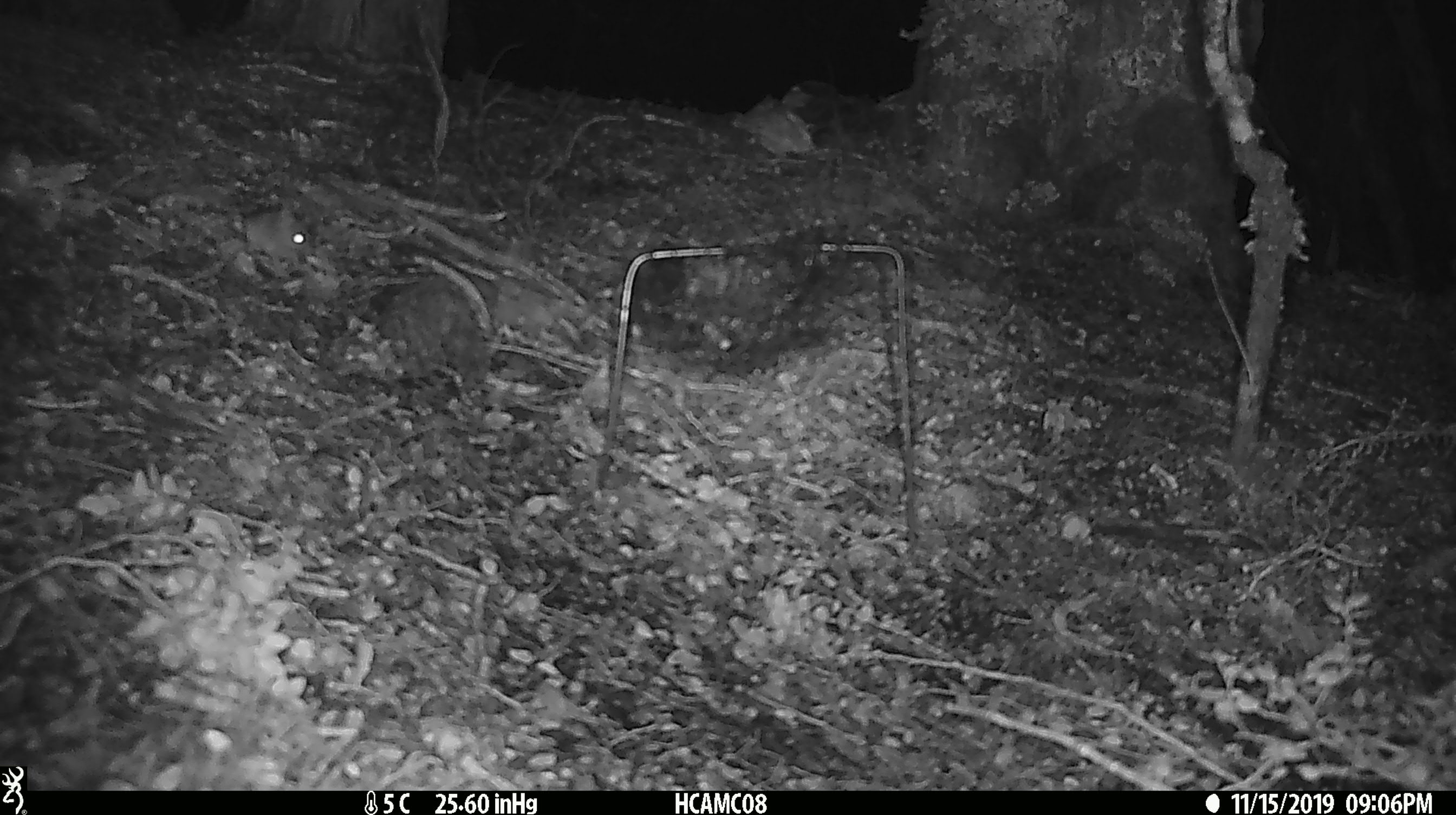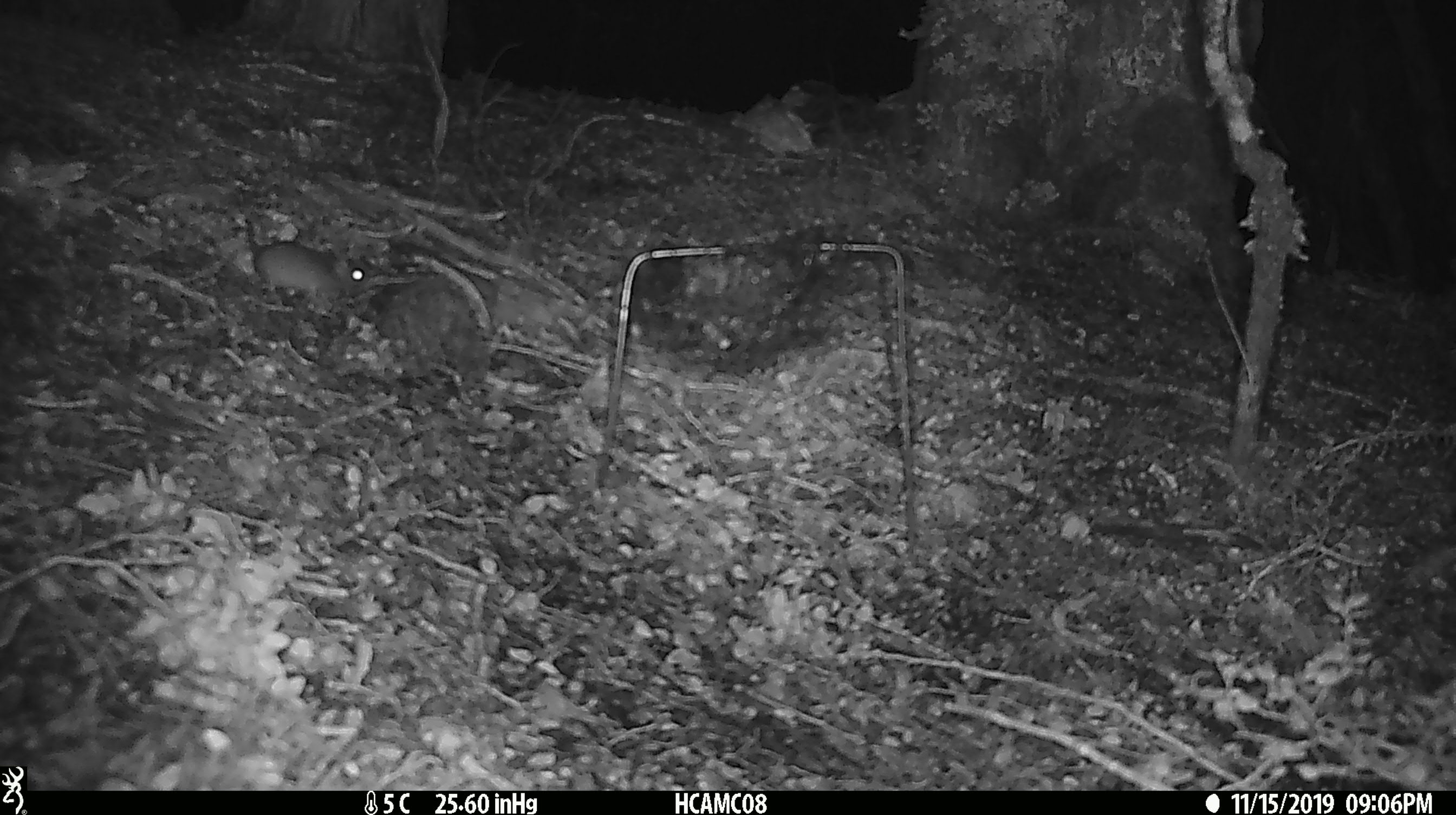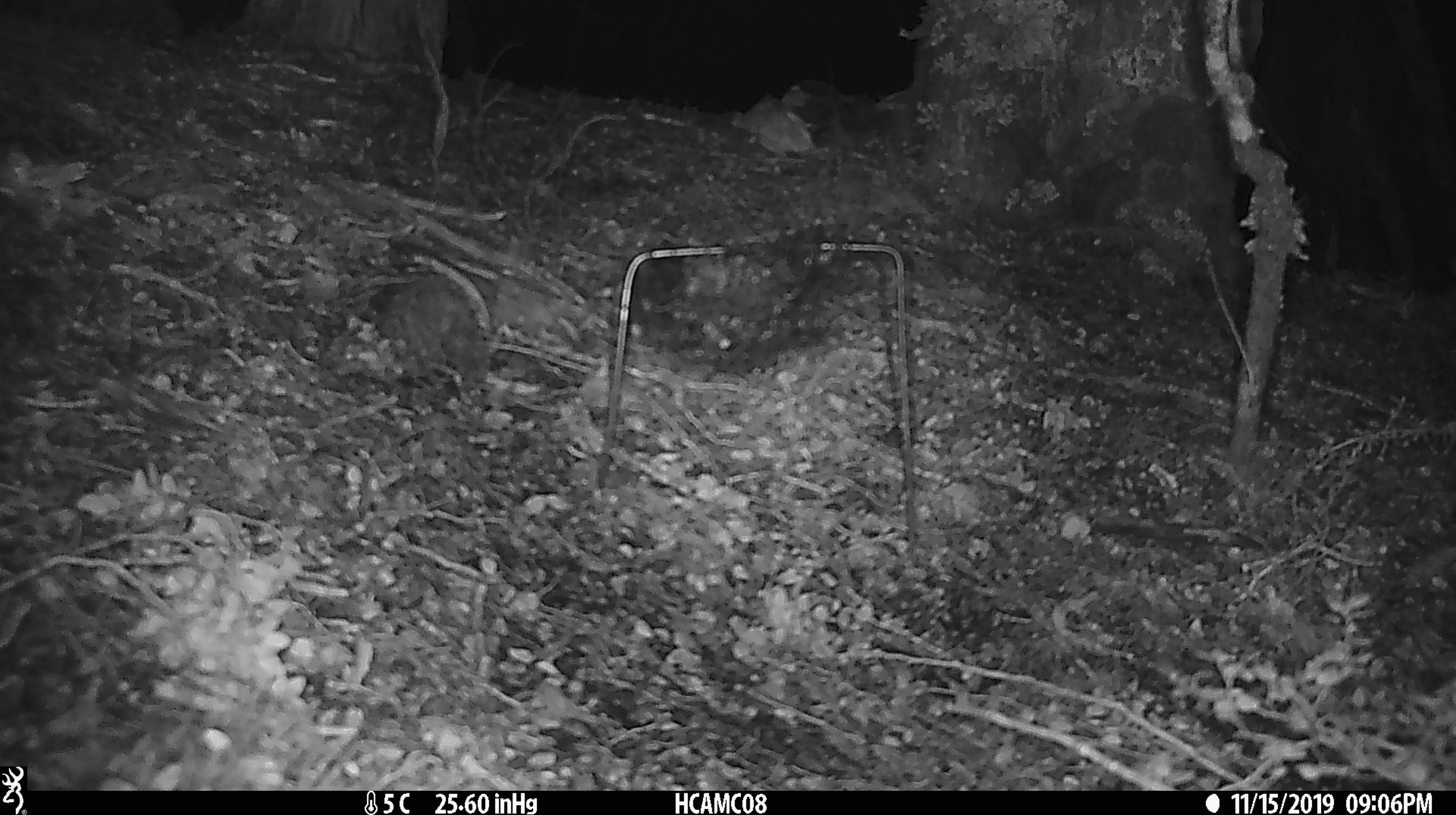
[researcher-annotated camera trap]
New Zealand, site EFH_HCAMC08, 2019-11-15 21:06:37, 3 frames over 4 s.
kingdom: Animalia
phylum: Chordata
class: Mammalia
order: Rodentia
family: Muridae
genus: Mus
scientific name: Mus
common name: mouse